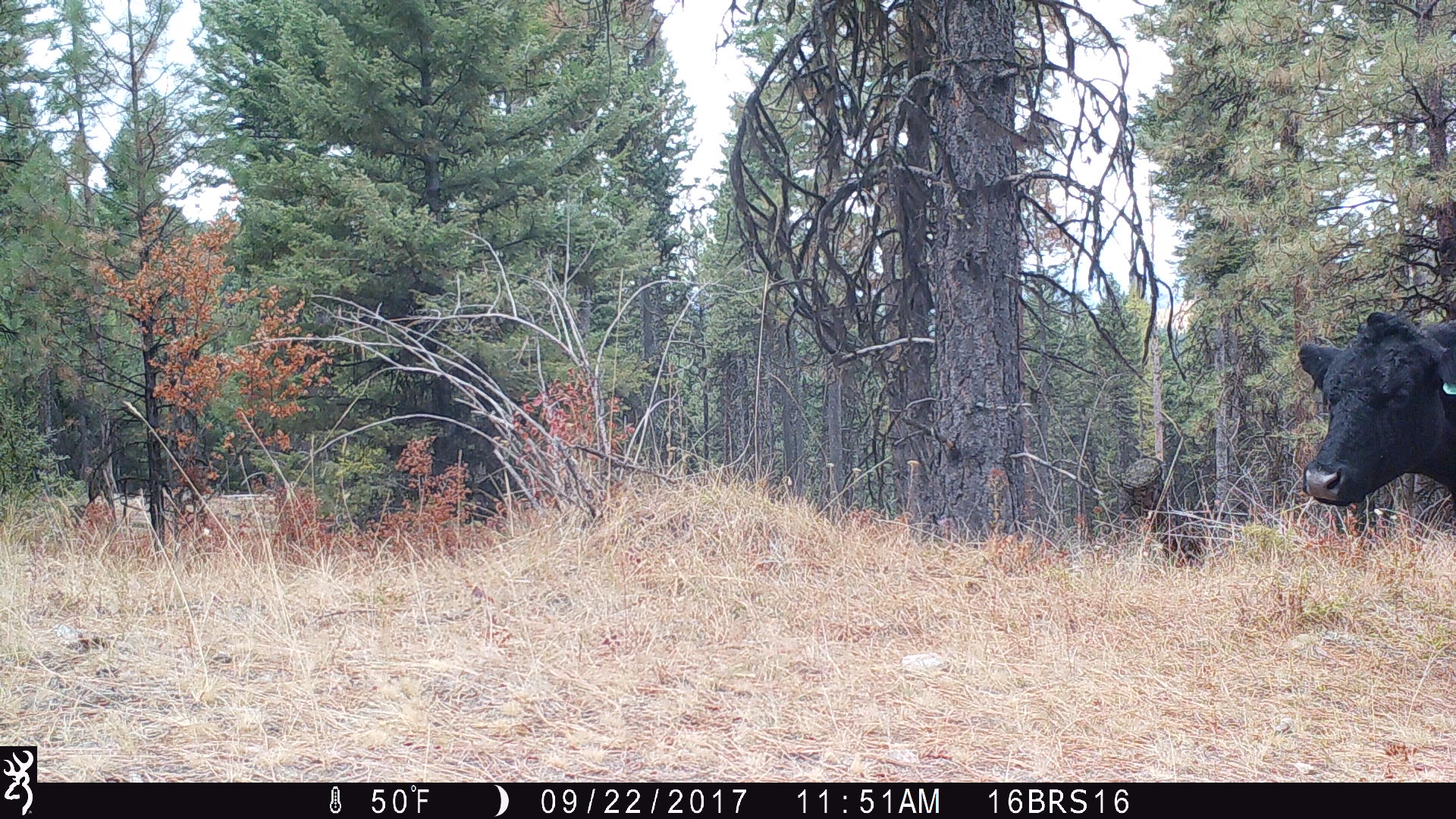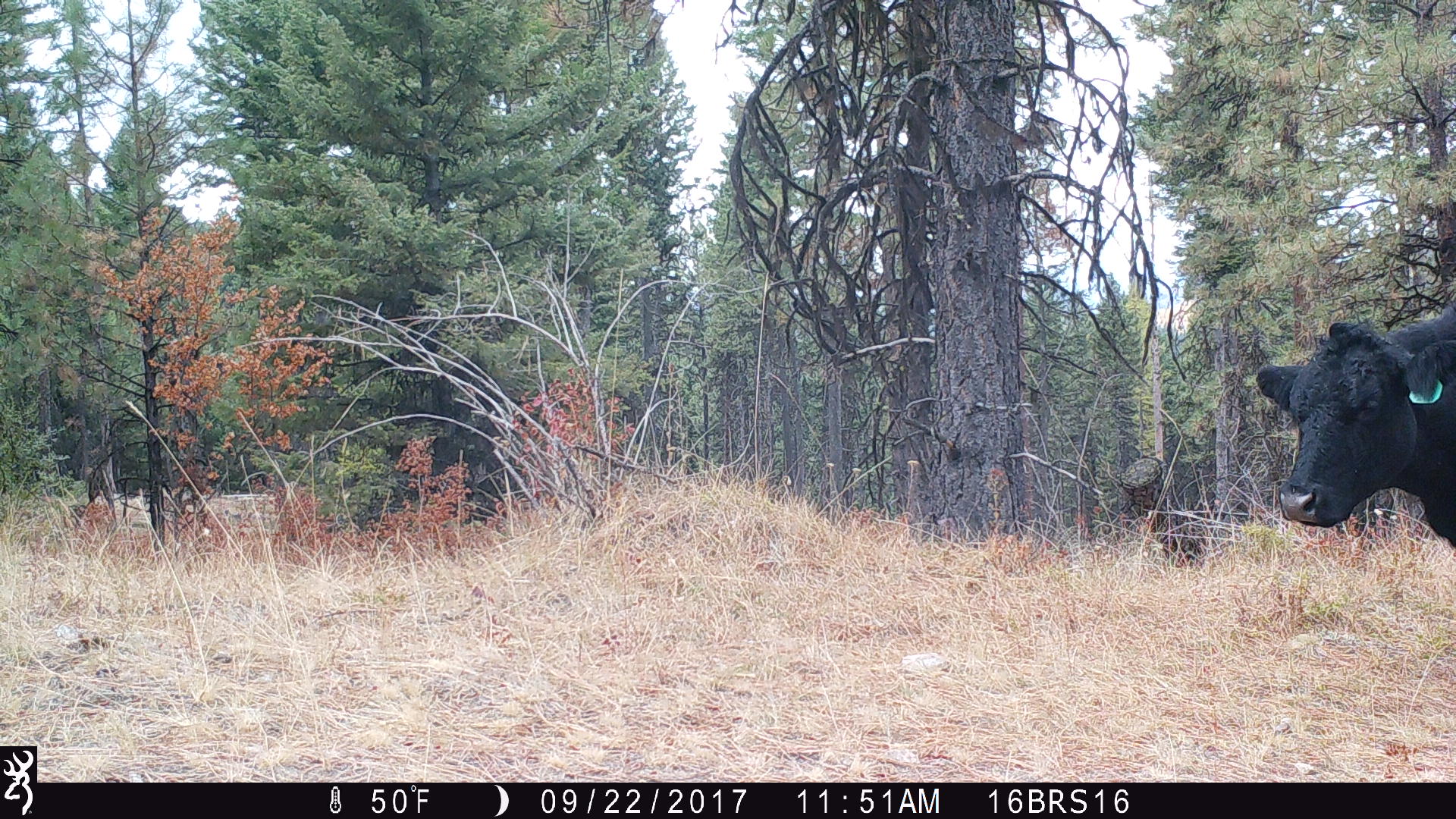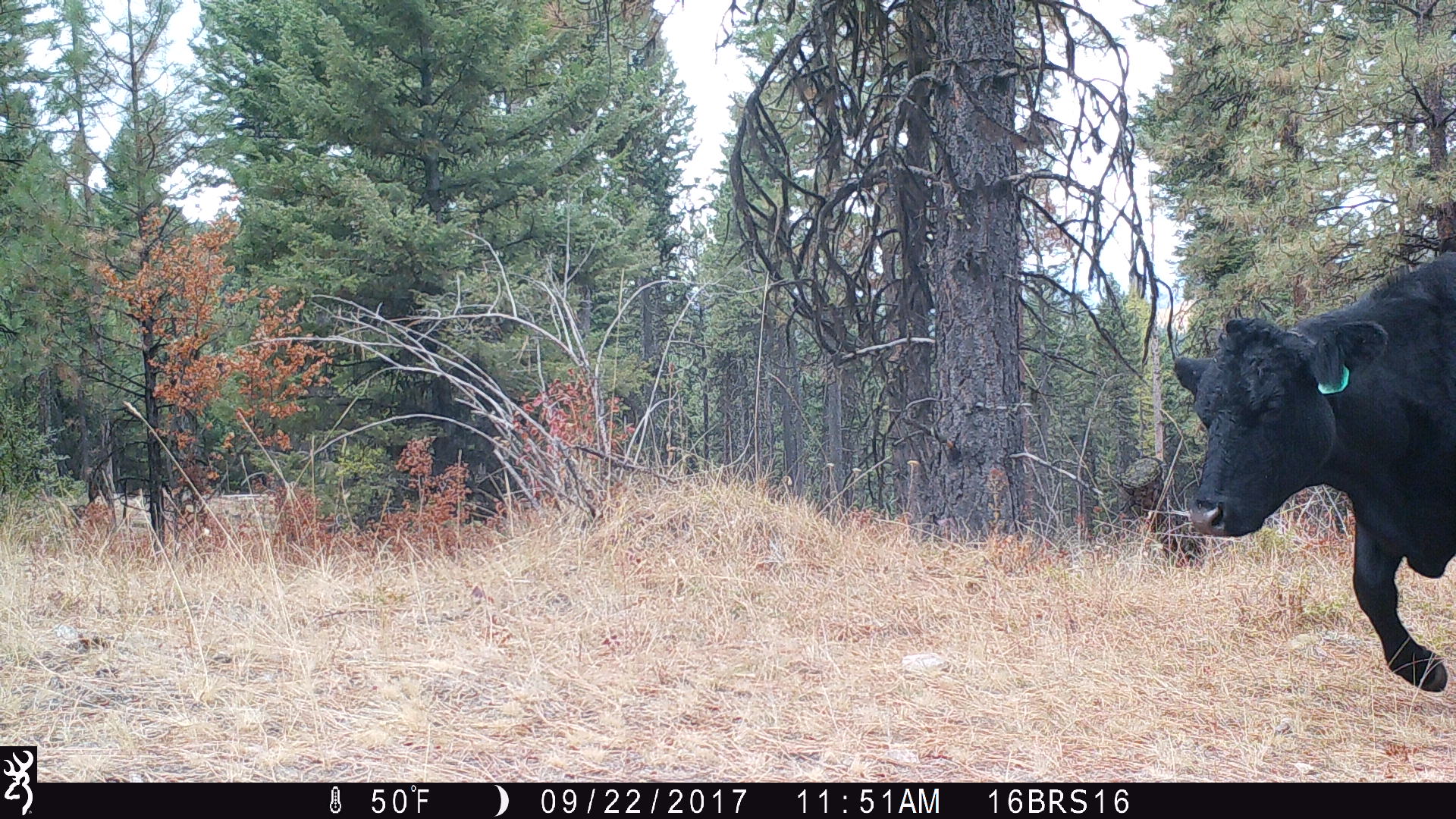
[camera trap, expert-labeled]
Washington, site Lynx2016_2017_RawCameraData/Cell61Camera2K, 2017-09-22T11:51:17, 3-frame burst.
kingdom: Animalia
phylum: Chordata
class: Mammalia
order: Artiodactyla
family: Bovidae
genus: Bos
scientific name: Bos taurus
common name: domestic cattle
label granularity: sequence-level